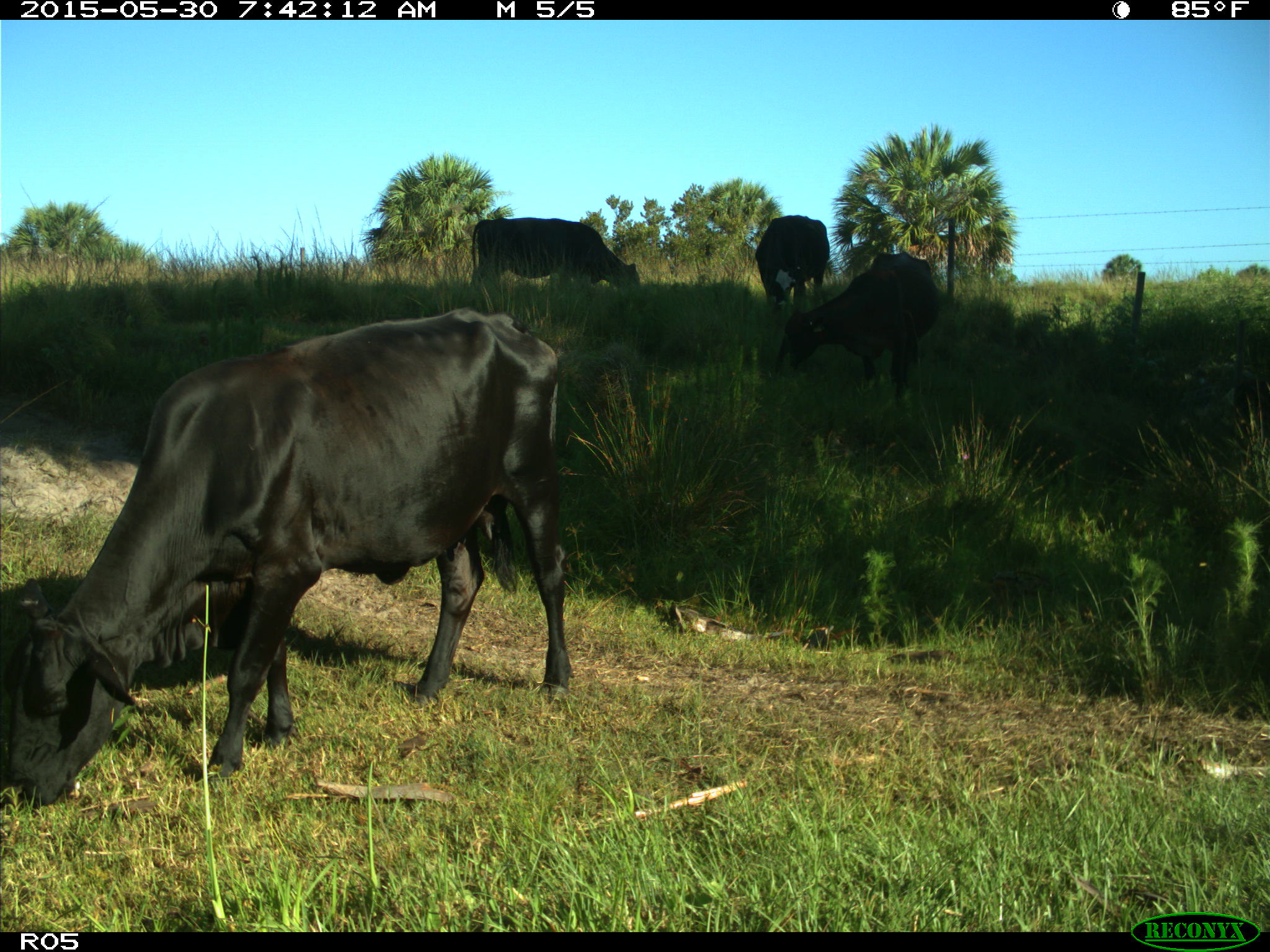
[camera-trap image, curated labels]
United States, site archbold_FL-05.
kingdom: Animalia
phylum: Chordata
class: Mammalia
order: Artiodactyla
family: Bovidae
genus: Bos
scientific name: Bos taurus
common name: domestic cow